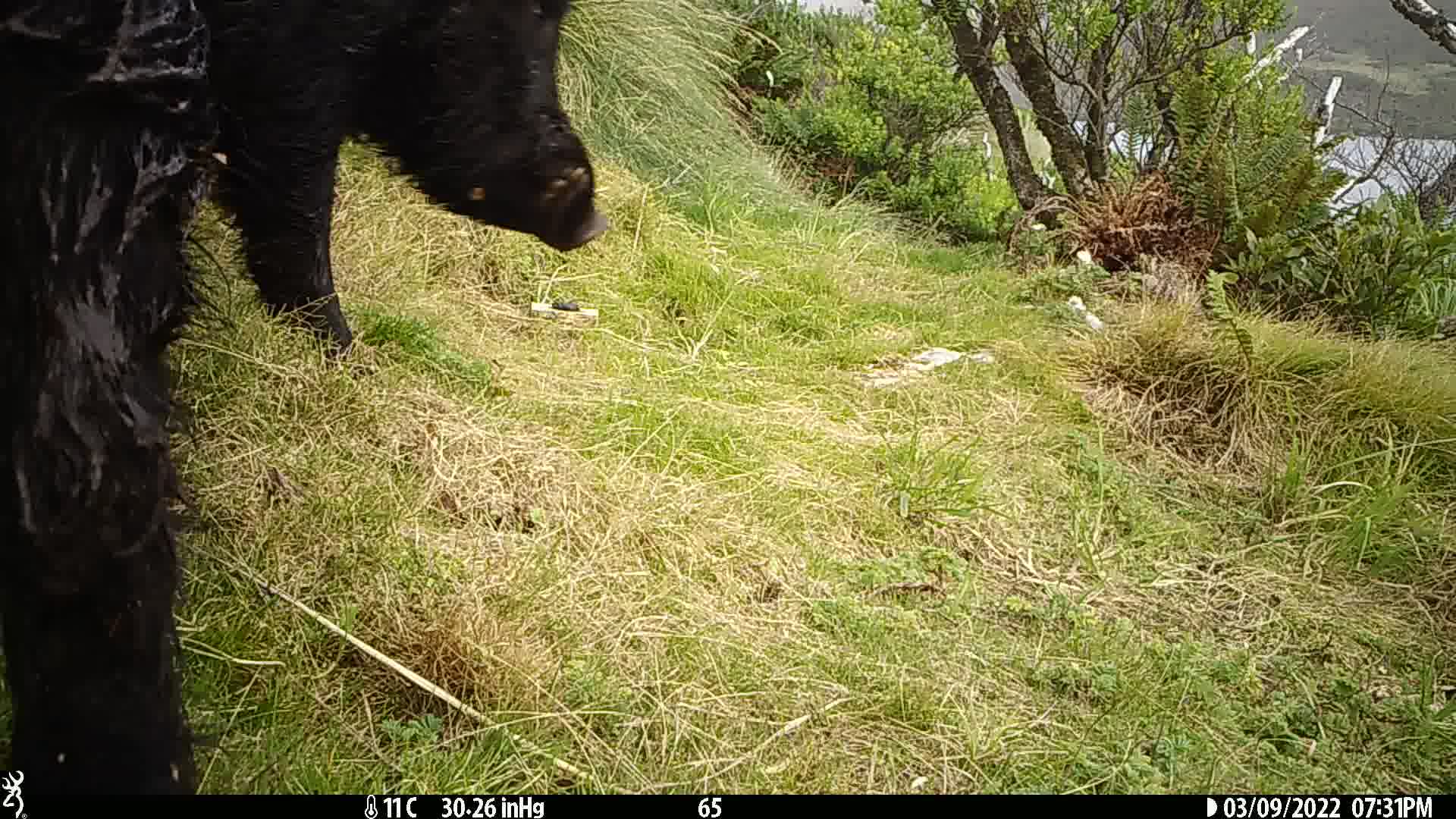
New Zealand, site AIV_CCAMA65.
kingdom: Animalia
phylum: Chordata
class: Mammalia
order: Artiodactyla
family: Suidae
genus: Sus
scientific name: Sus scrofa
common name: pig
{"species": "pig (Sus scrofa)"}